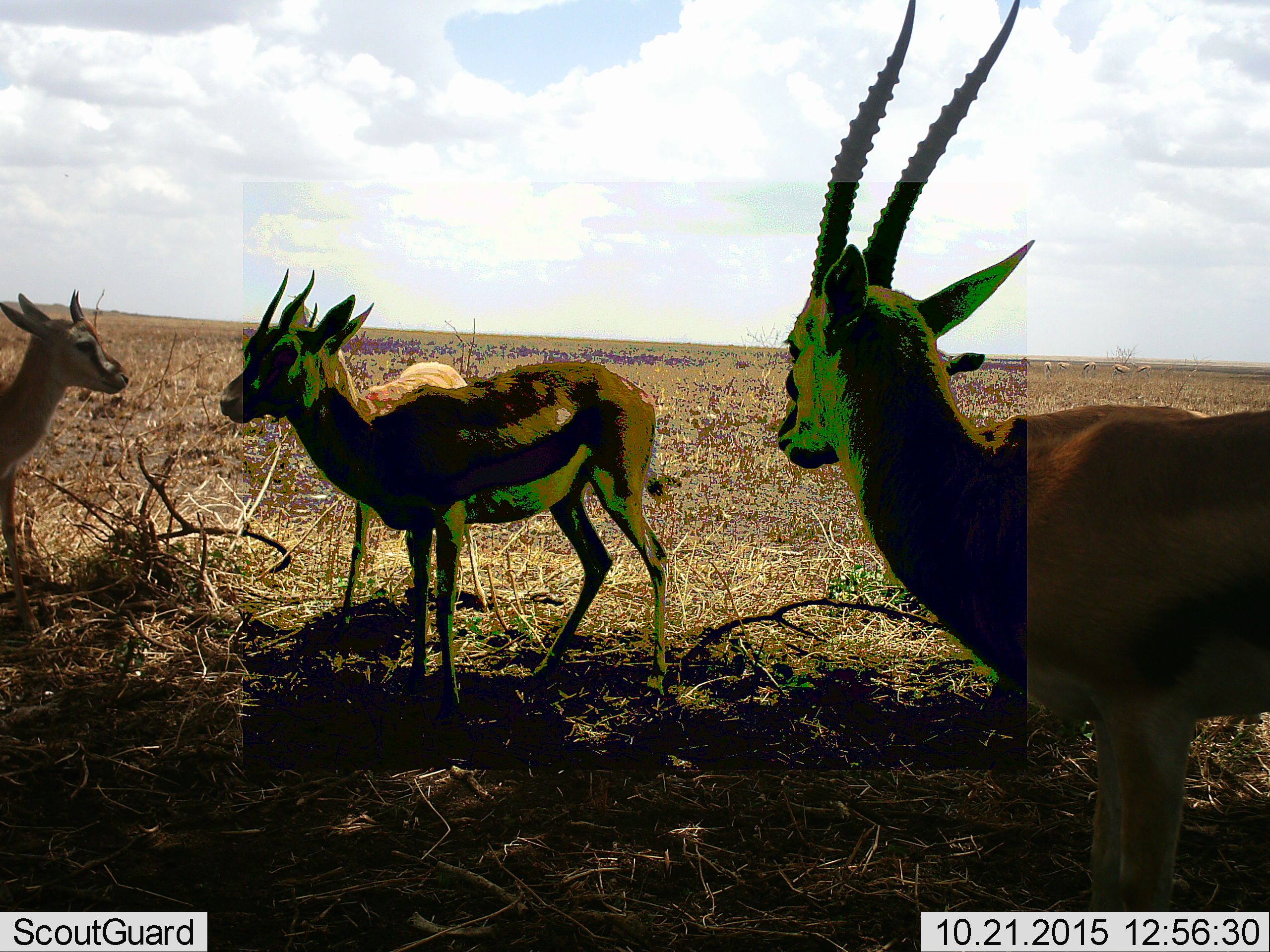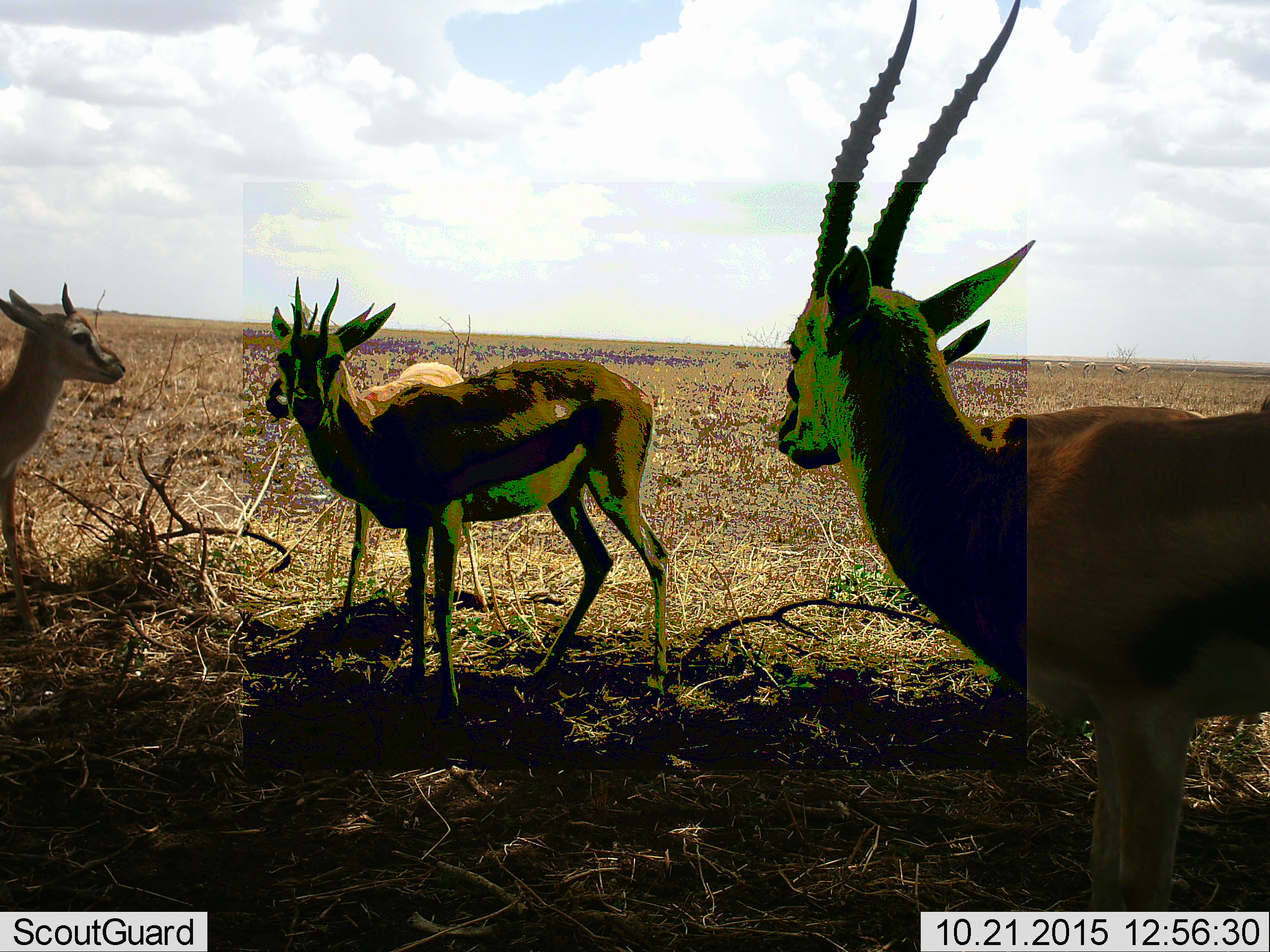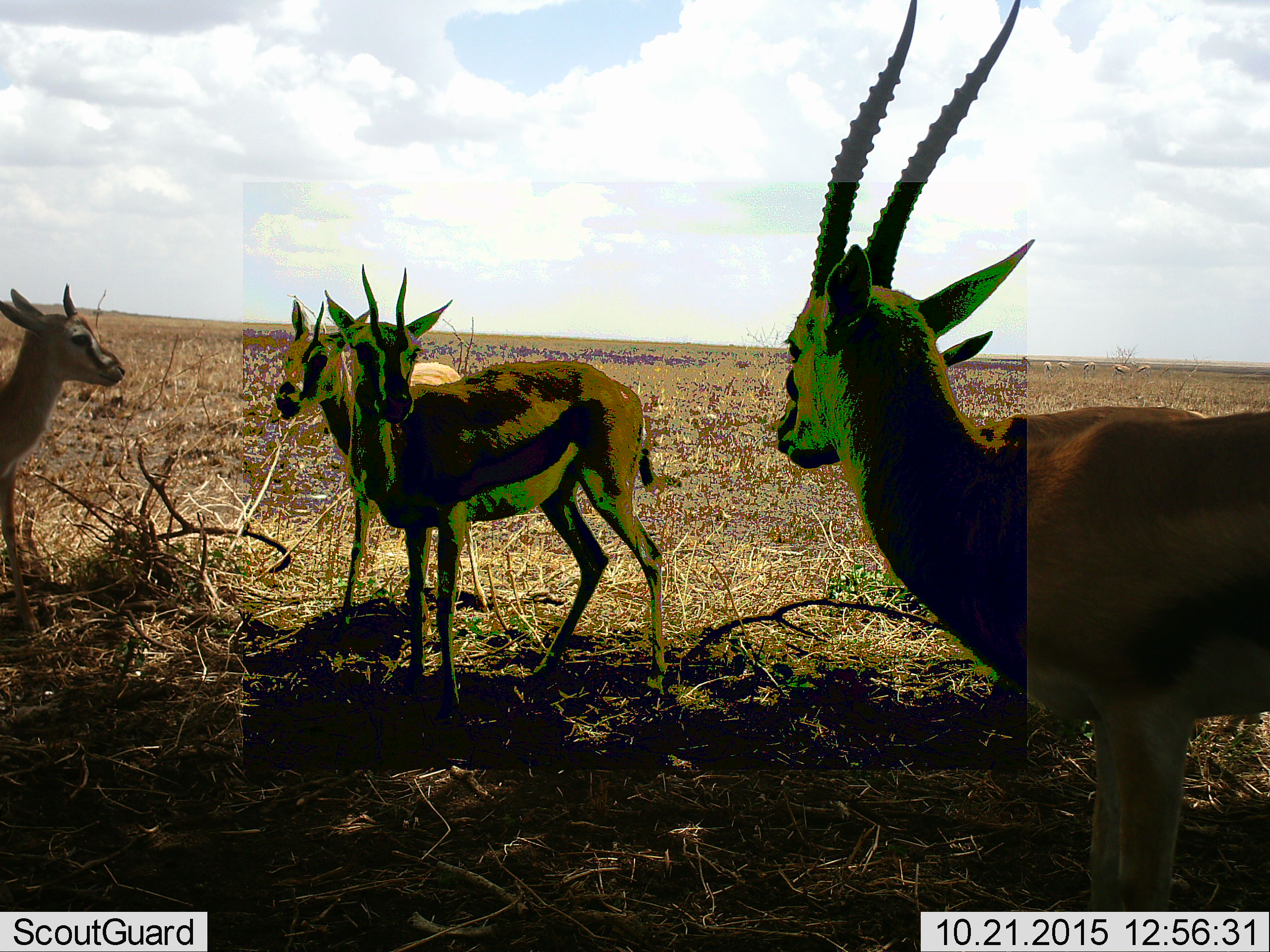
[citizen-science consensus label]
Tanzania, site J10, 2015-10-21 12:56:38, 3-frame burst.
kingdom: Animalia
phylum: Chordata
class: Mammalia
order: Artiodactyla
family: Bovidae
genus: Eudorcas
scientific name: Eudorcas thomsonii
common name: thomson's gazelle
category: gazellethomsons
Gazellethomsons (thomson's gazelle) (Eudorcas thomsonii), count 5. Behavior (volunteer vote fractions): standing 86%, resting 0%, moving 14%, interacting 0%. Young present (vote fraction): 14%. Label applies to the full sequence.